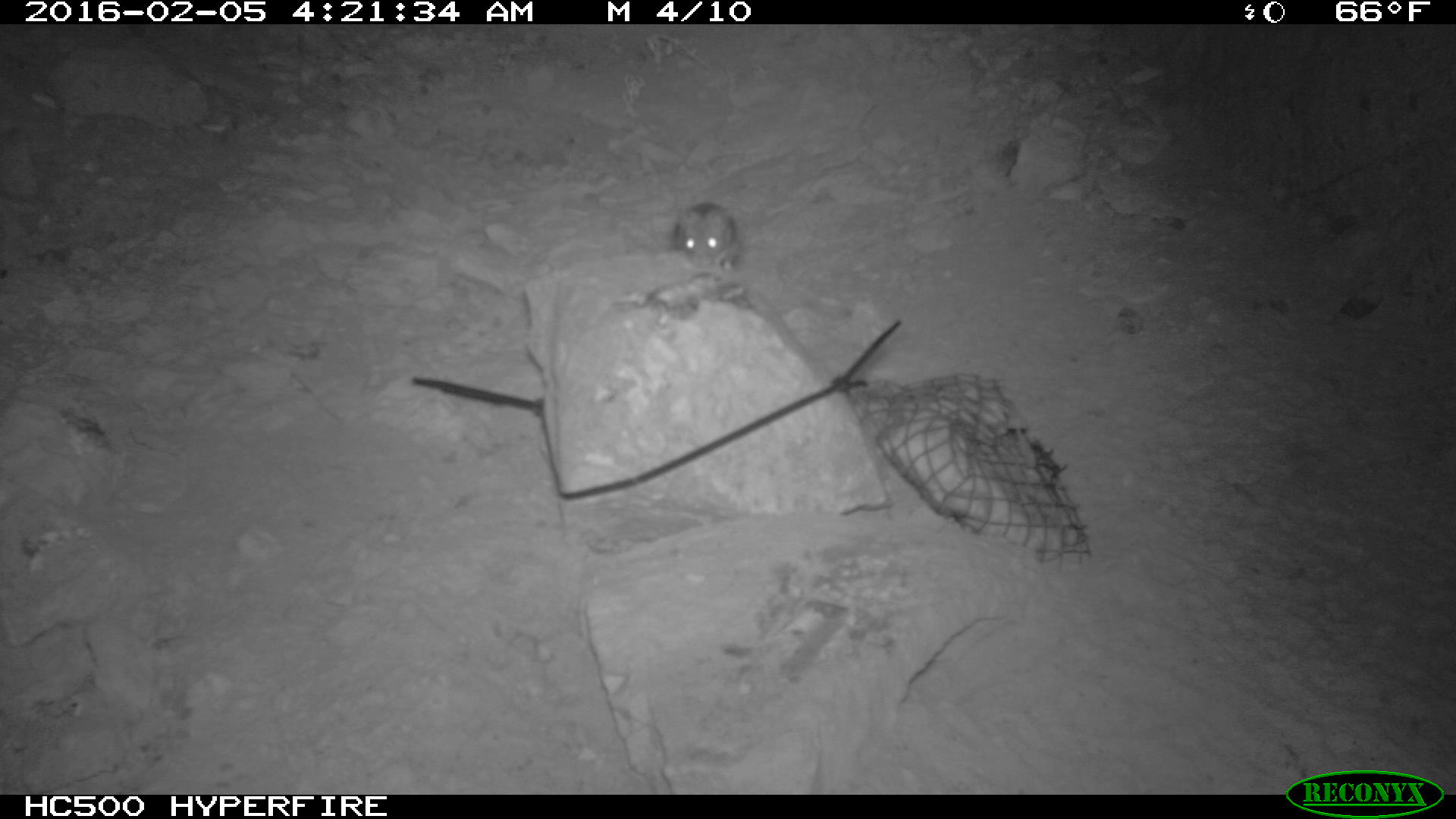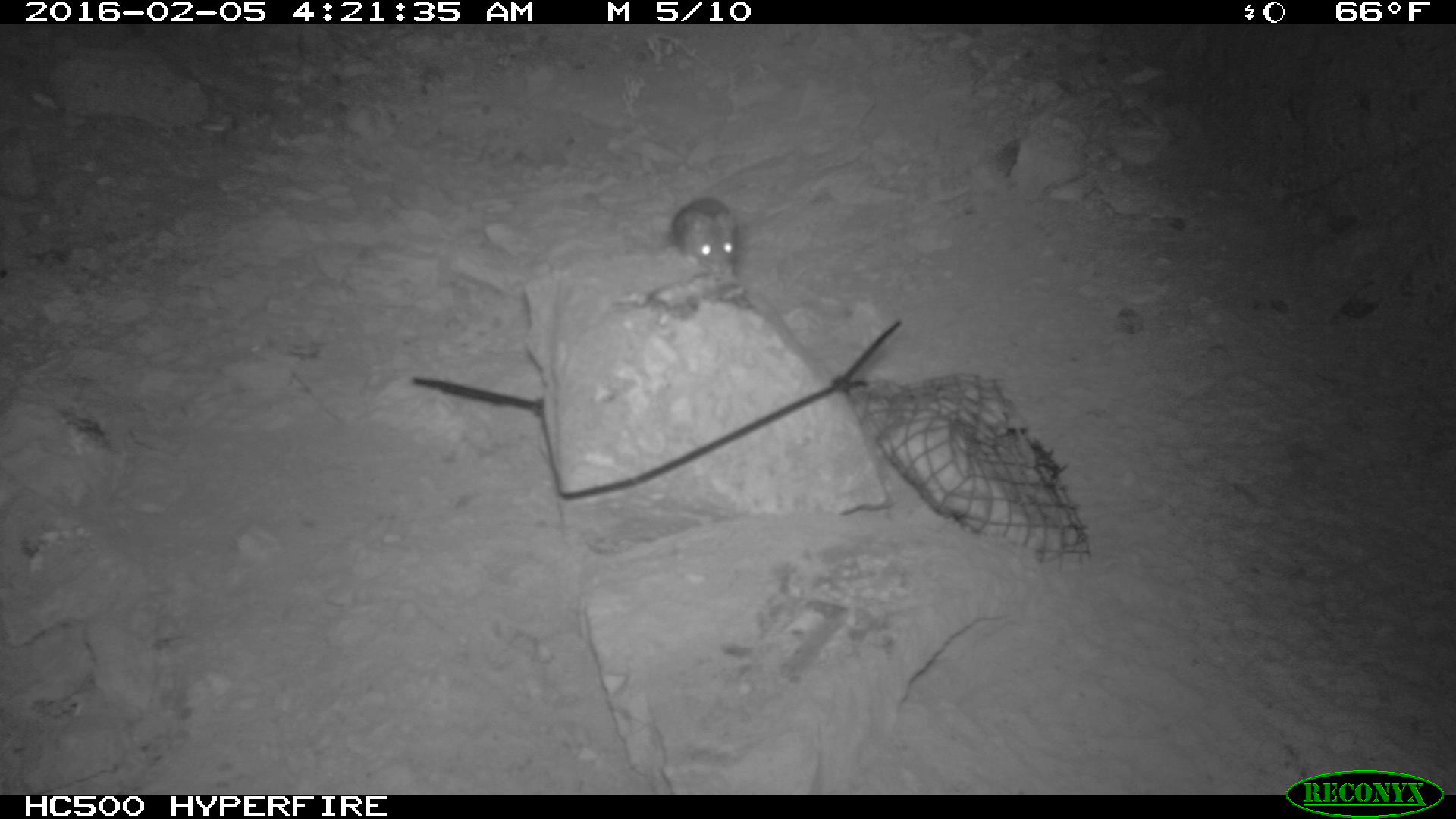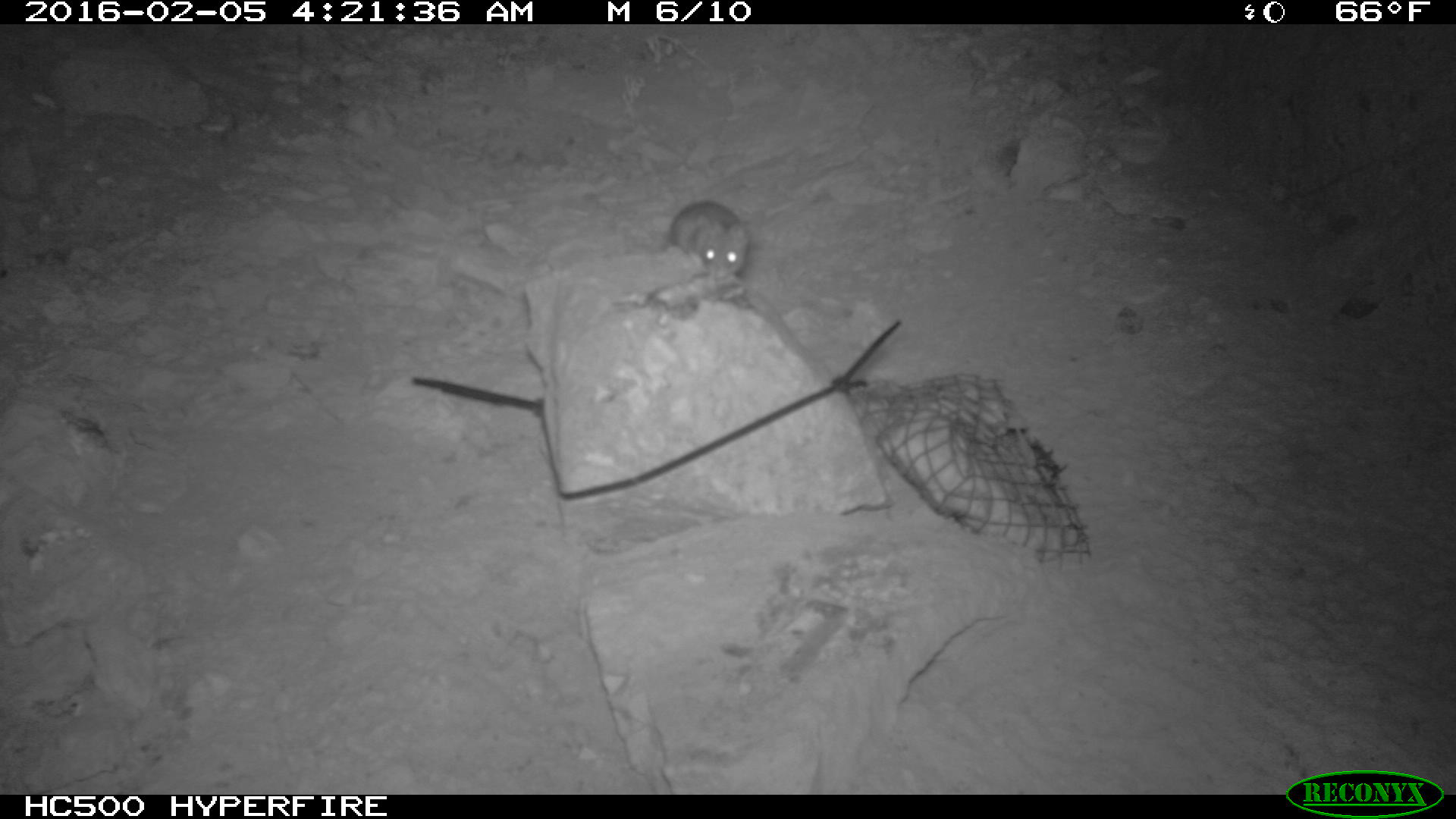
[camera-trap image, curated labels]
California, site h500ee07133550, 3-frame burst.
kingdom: Animalia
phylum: Chordata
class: Mammalia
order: Rodentia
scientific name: Rodentia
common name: rodent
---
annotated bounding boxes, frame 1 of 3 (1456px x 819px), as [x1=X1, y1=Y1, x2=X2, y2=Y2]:
rodent: [x1=671, y1=202, x2=740, y2=271]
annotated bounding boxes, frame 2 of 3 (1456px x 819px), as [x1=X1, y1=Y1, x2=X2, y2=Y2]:
rodent: [x1=667, y1=196, x2=743, y2=278]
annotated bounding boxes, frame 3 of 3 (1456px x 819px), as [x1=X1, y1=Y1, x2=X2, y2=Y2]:
rodent: [x1=670, y1=202, x2=749, y2=280]